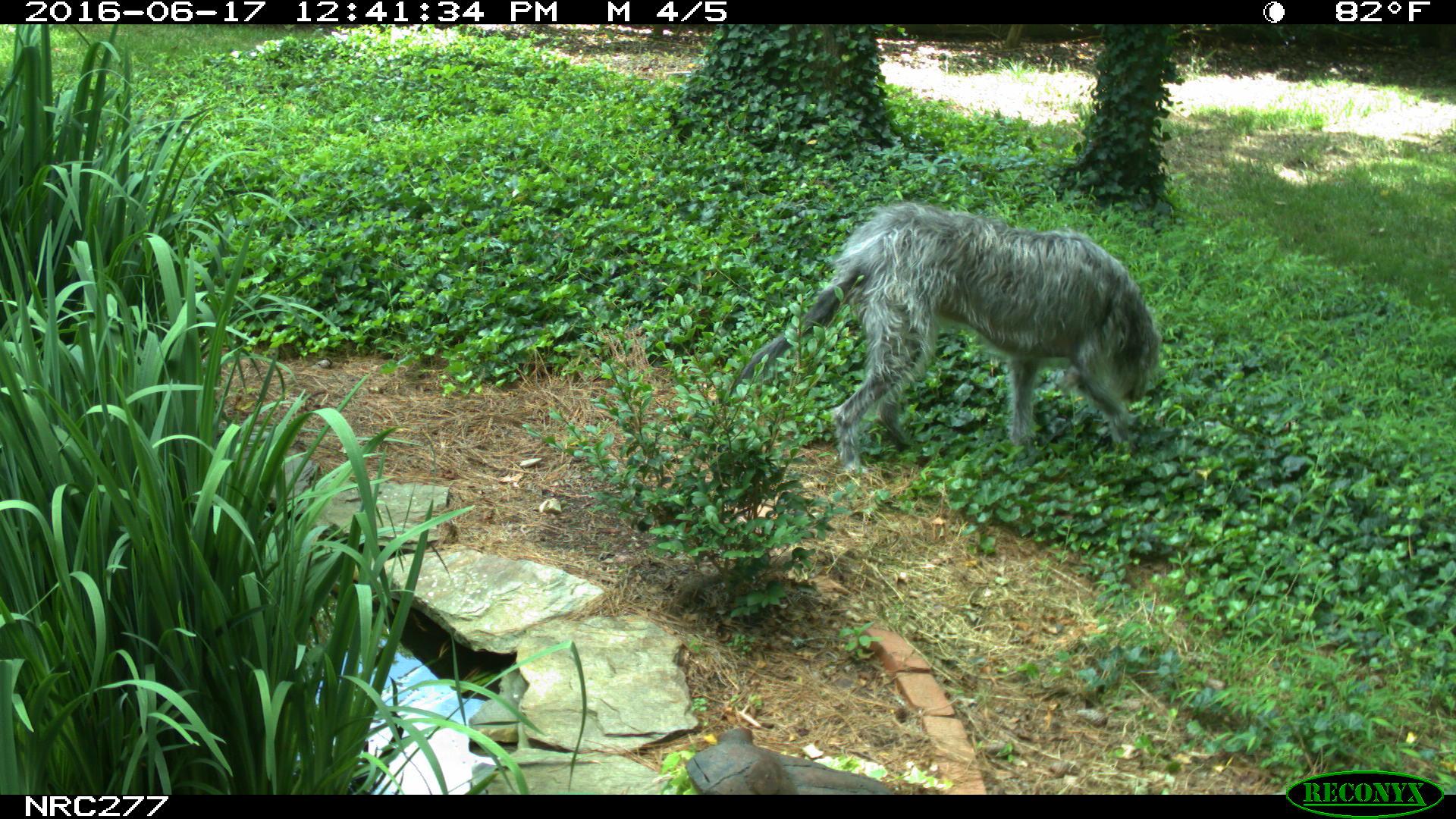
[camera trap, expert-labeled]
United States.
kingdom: Animalia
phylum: Chordata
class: Mammalia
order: Carnivora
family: Canidae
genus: Canis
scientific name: Canis familiaris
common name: domestic dog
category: Dog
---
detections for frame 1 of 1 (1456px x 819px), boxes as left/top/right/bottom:
Dog: 727/201/1167/465